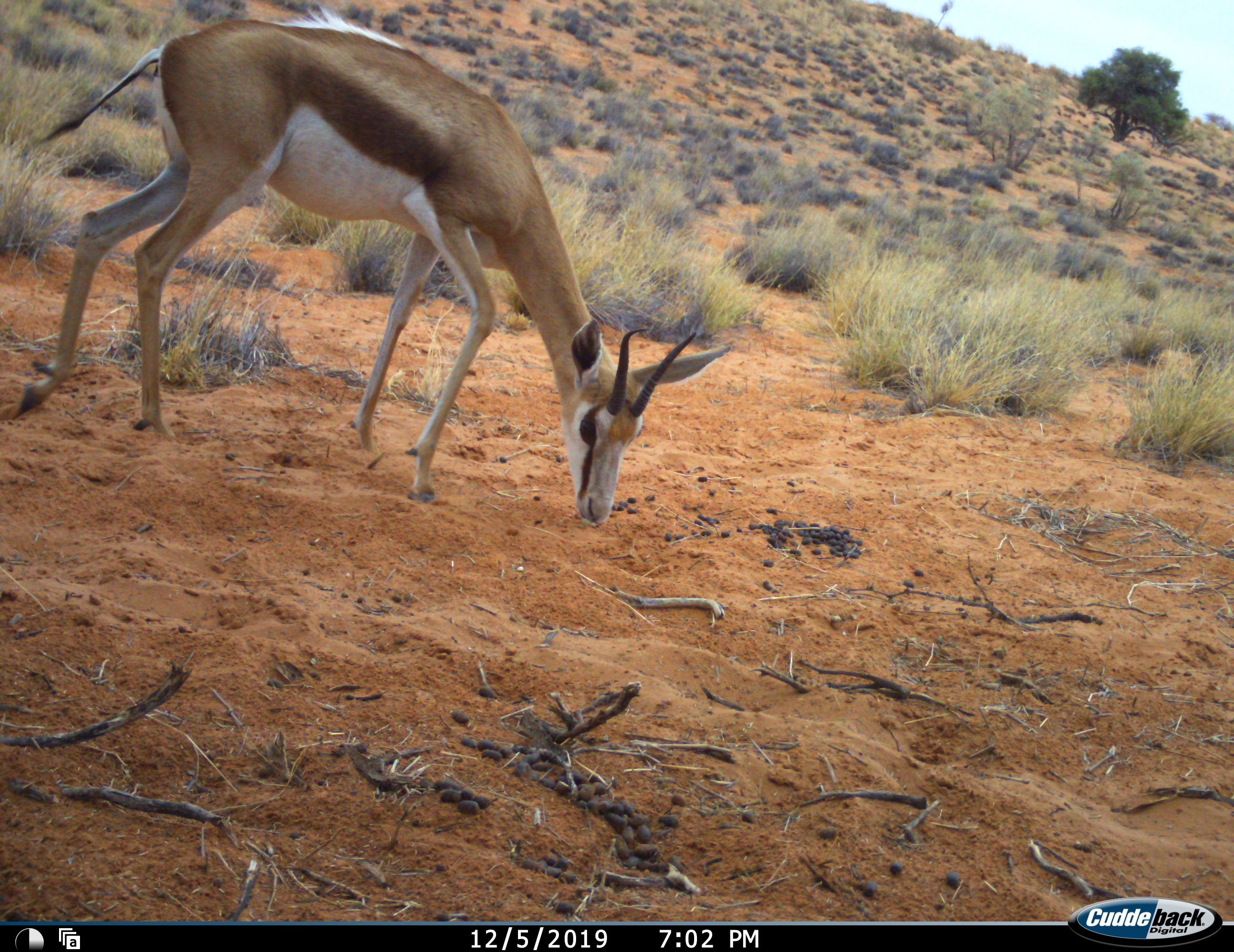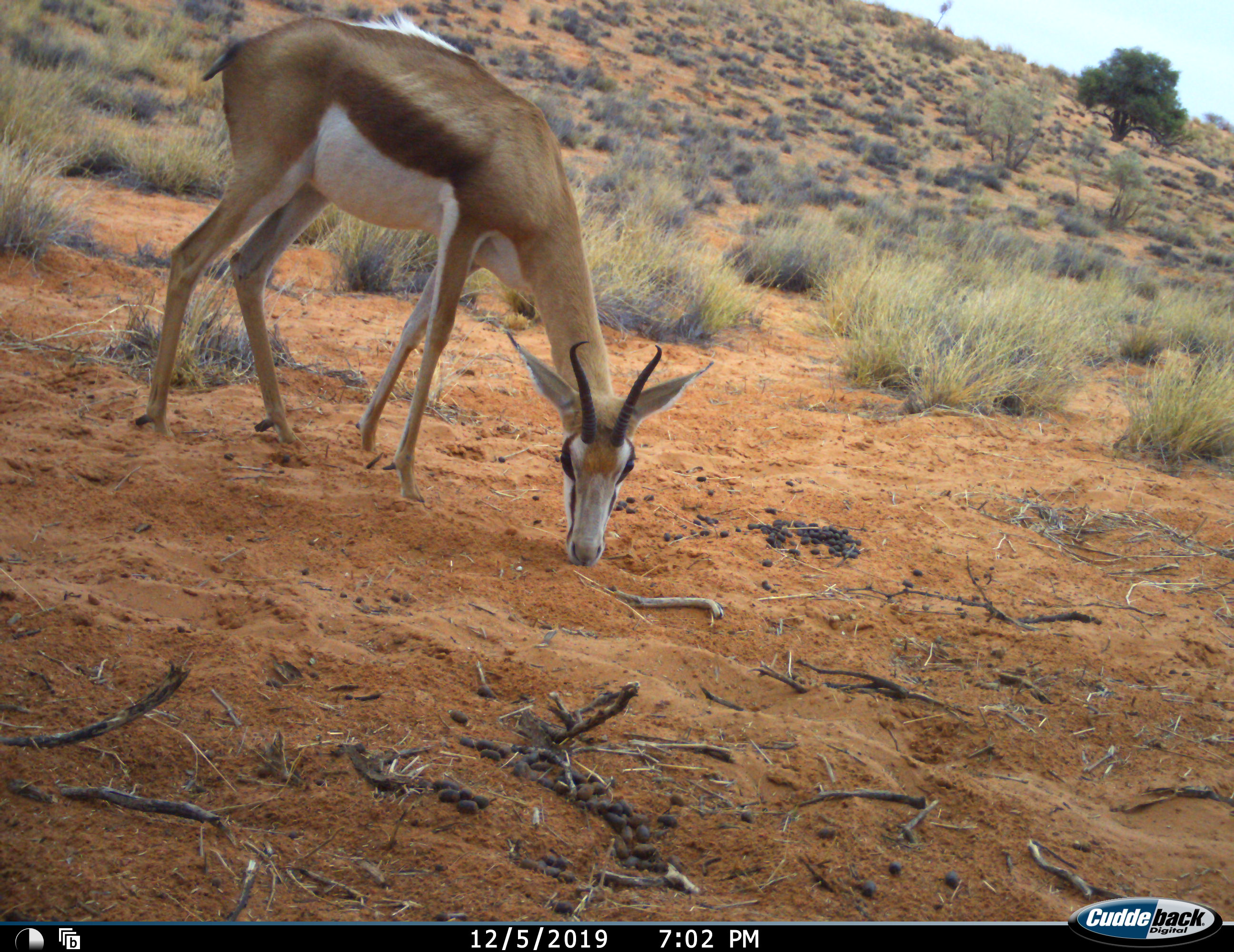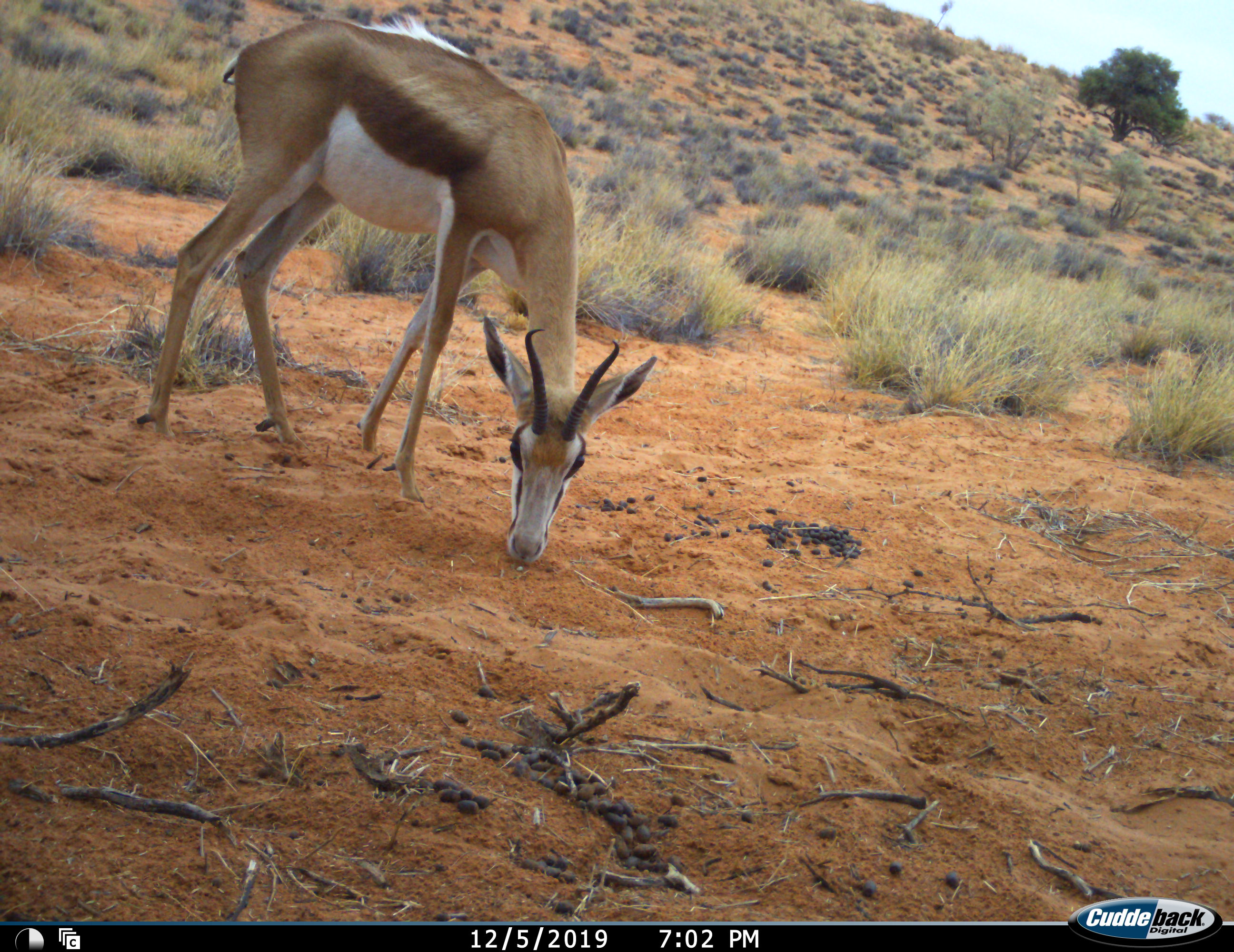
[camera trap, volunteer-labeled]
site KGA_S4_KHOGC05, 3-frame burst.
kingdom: Animalia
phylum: Chordata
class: Mammalia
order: Artiodactyla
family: Bovidae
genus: Antidorcas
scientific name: Antidorcas marsupialis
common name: springbok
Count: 1.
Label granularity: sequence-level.